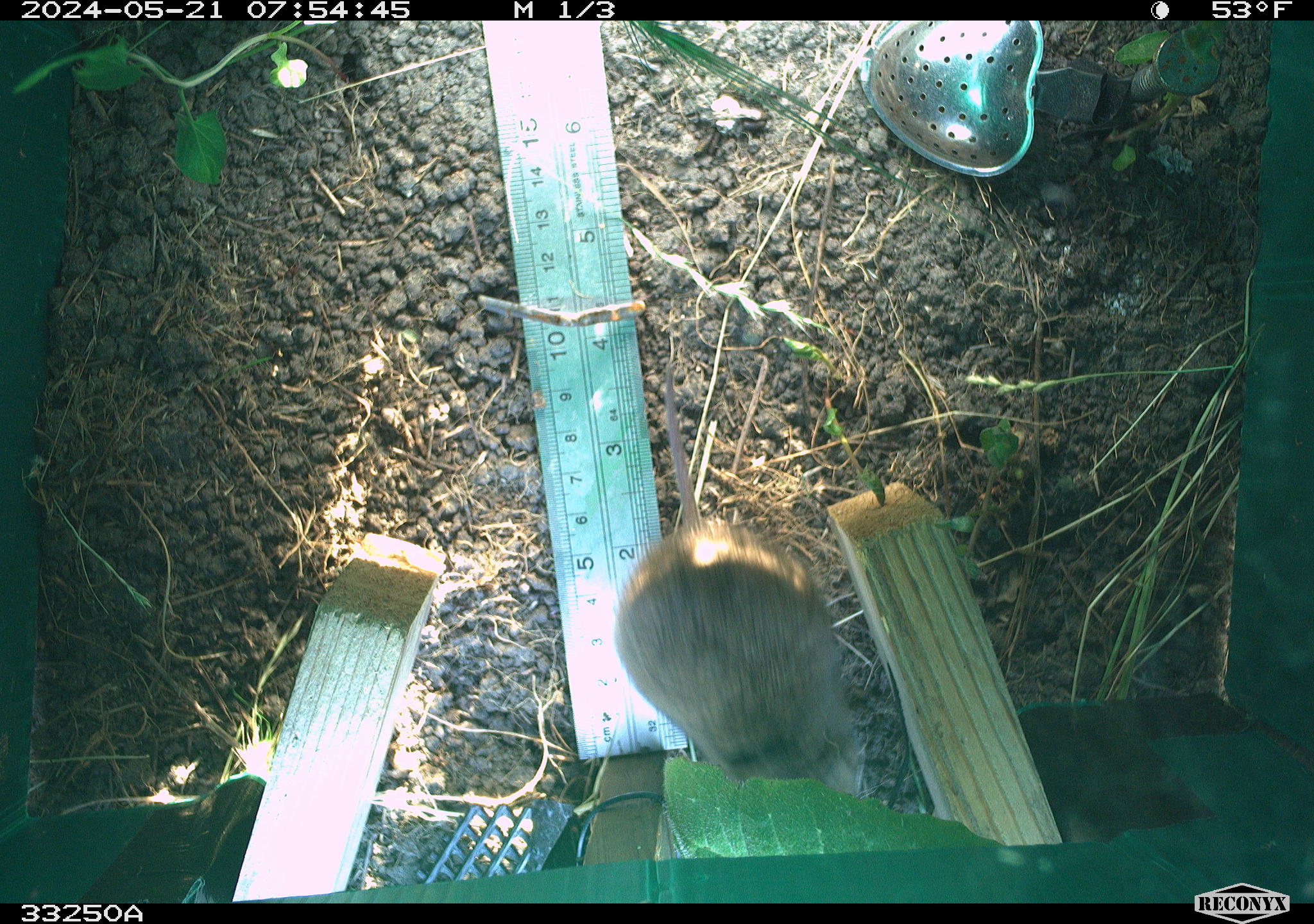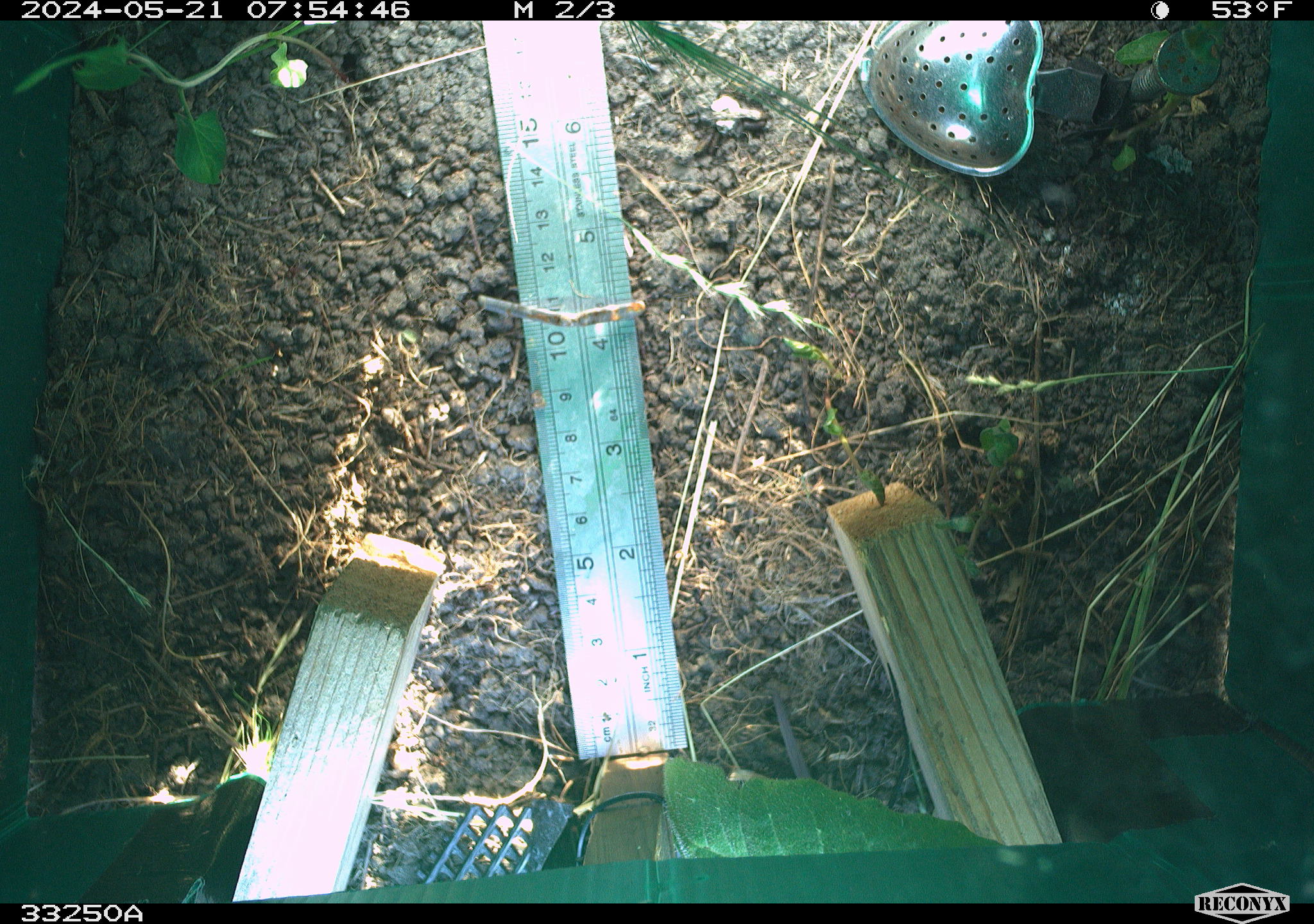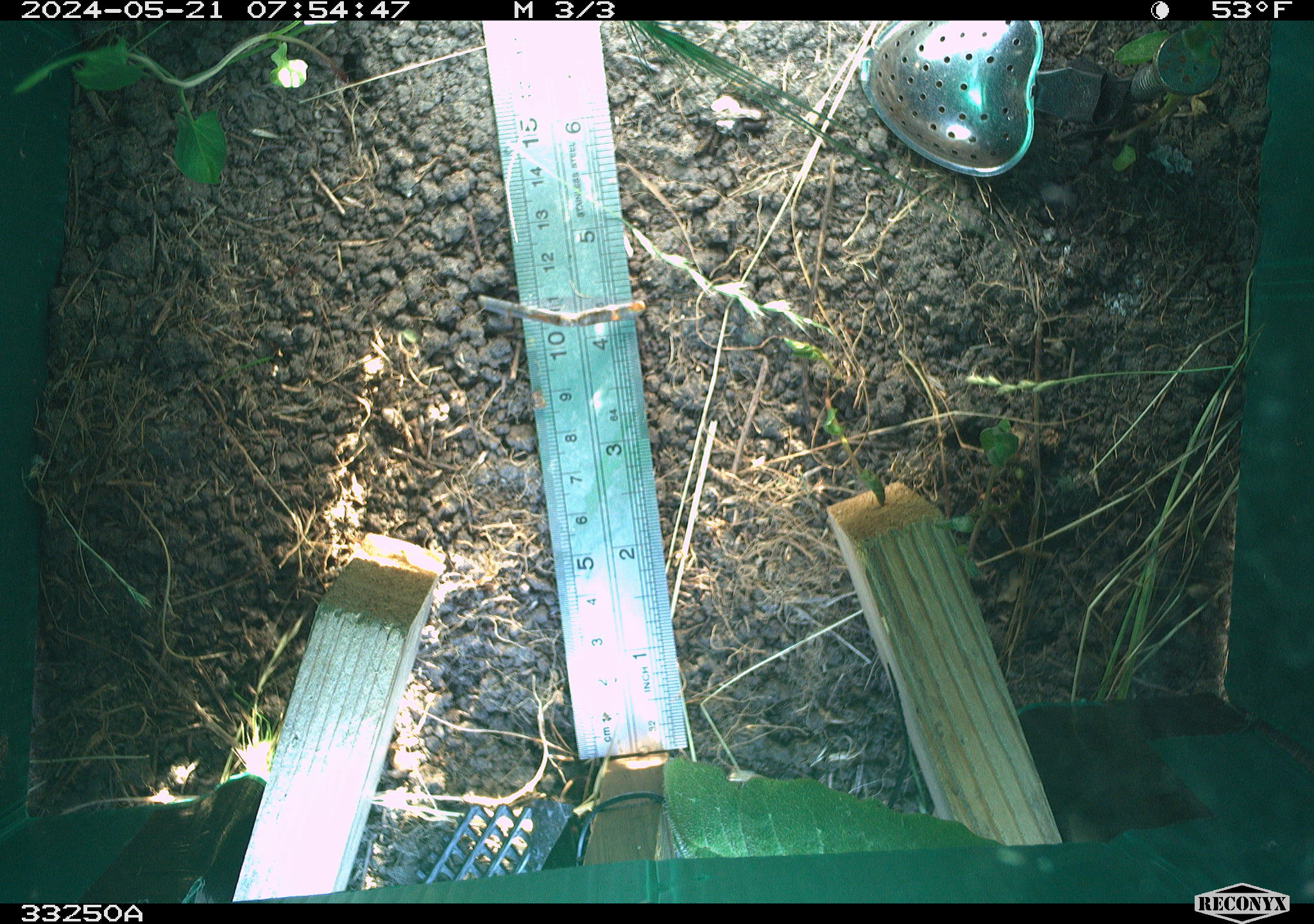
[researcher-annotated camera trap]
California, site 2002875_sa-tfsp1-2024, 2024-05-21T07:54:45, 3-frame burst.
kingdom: Animalia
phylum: Chordata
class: Mammalia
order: Rodentia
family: Cricetidae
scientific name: Arvicolinae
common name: voles, lemmings, and muskrats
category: arvicolinae subfamily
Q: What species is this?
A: Arvicolinae subfamily (voles, lemmings, and muskrats) (Arvicolinae).